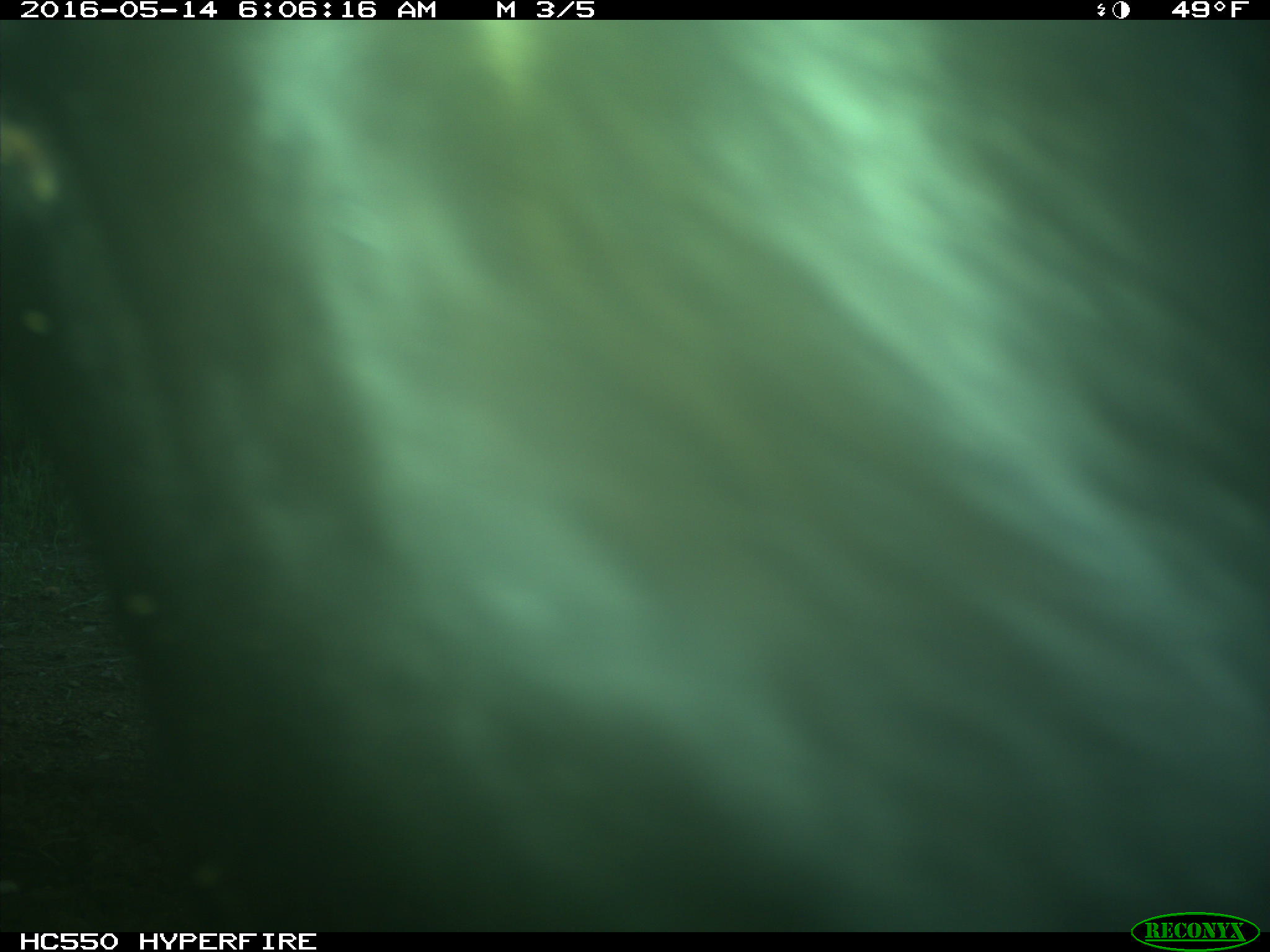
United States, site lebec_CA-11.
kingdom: Animalia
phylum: Chordata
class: Mammalia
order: Artiodactyla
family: Bovidae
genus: Bos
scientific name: Bos taurus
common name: domestic cow